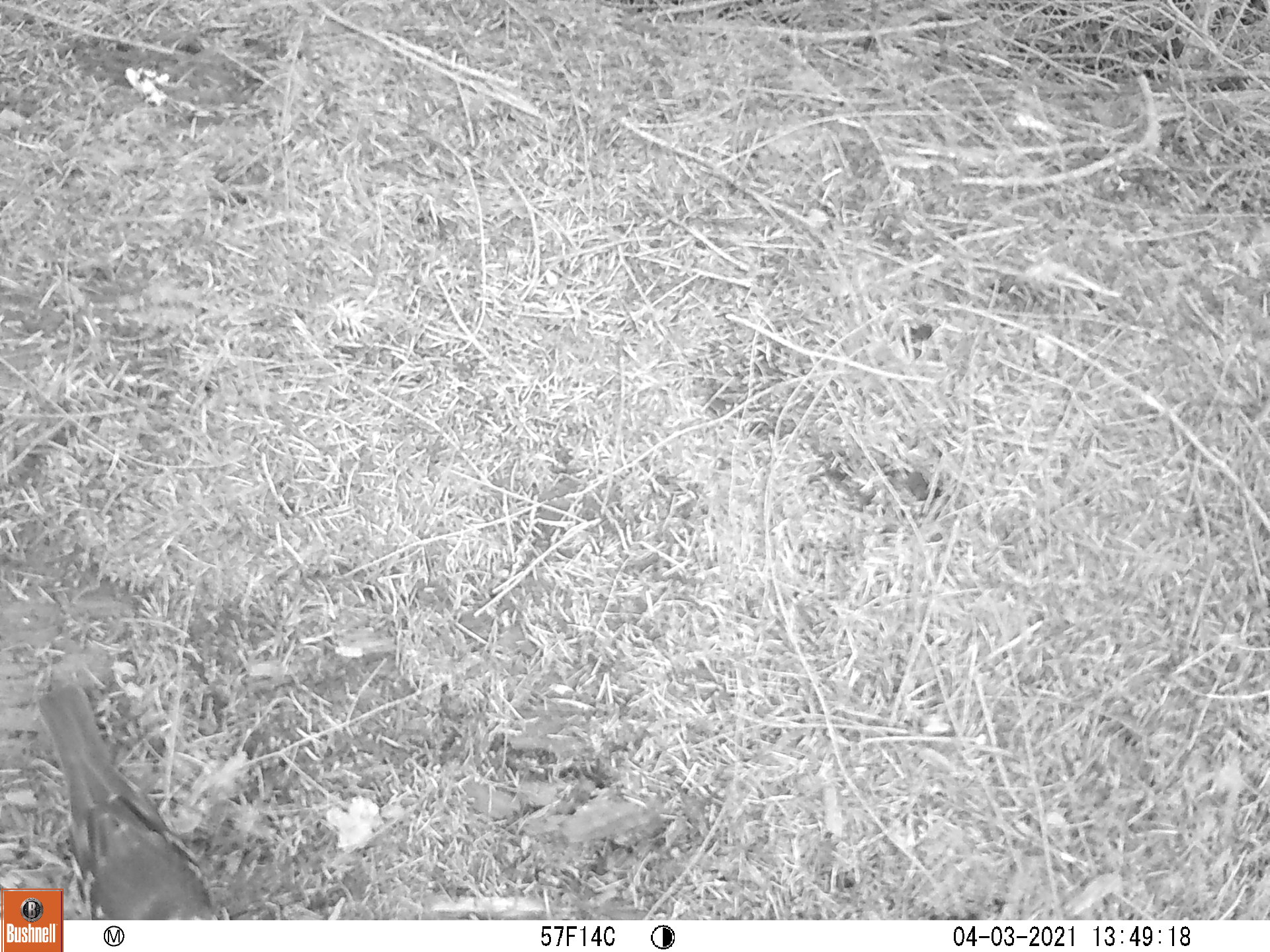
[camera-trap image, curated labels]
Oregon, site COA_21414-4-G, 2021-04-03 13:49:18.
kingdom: Animalia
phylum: Chordata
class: Aves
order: Passeriformes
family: Turdidae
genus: Ixoreus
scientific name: Ixoreus naevius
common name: varied thrush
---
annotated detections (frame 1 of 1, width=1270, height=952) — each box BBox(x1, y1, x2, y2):
varied thrush: BBox(65, 666, 250, 920)